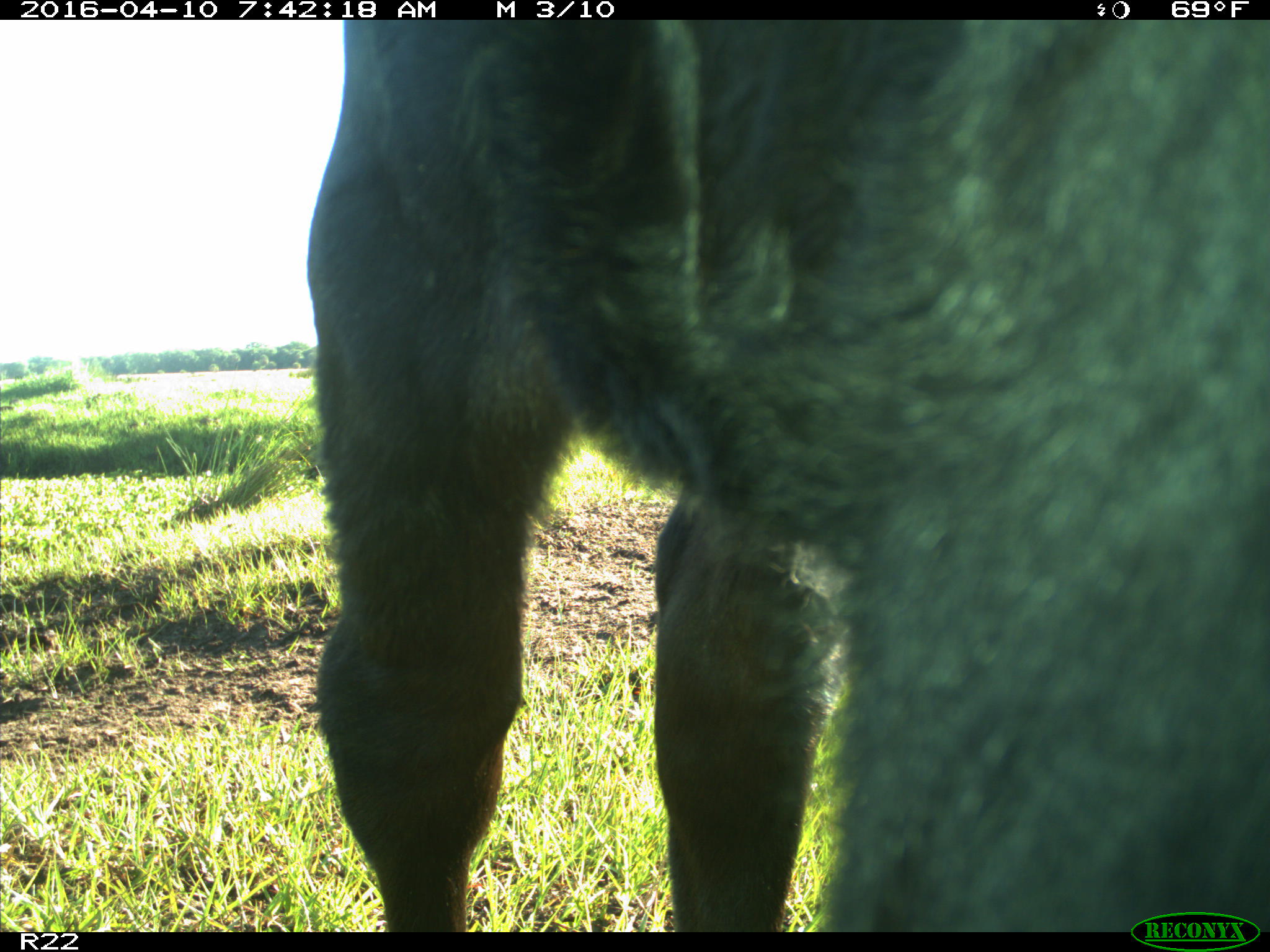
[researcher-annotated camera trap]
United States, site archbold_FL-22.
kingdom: Animalia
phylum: Chordata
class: Mammalia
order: Artiodactyla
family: Bovidae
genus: Bos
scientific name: Bos taurus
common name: domestic cow